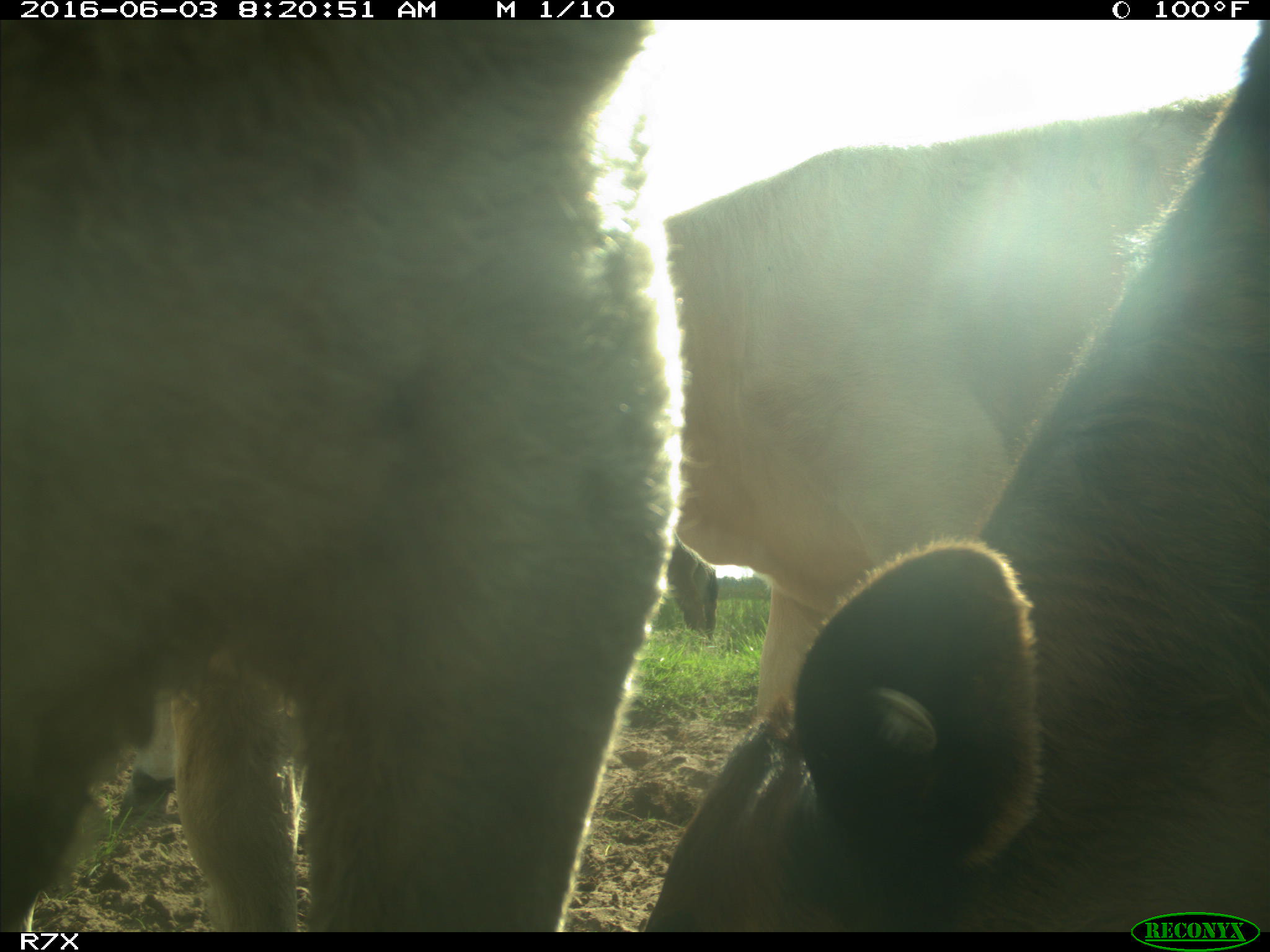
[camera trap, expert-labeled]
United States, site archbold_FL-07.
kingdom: Animalia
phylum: Chordata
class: Mammalia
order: Artiodactyla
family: Bovidae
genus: Bos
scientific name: Bos taurus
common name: domestic cow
Bos taurus (domestic cow).